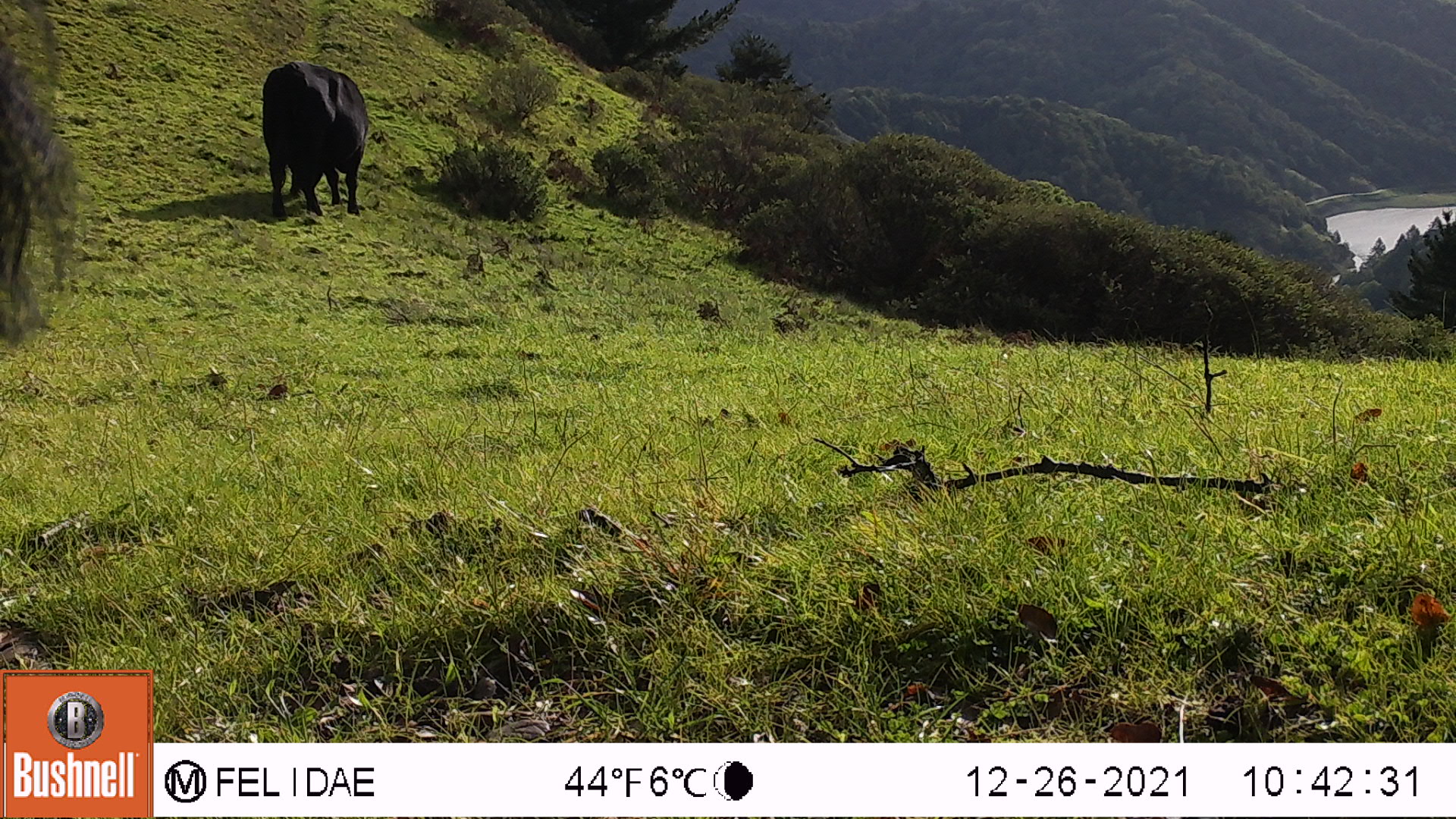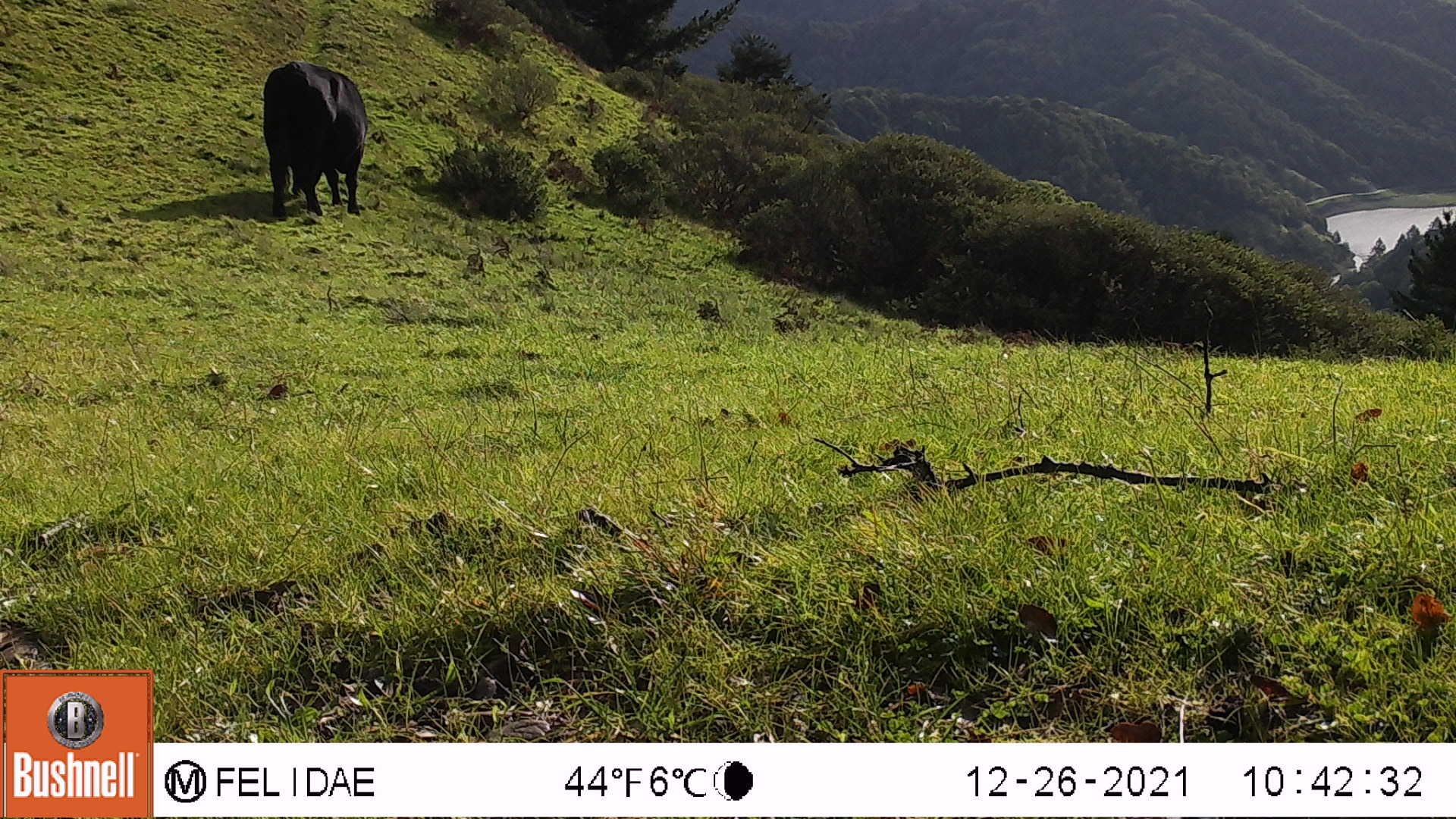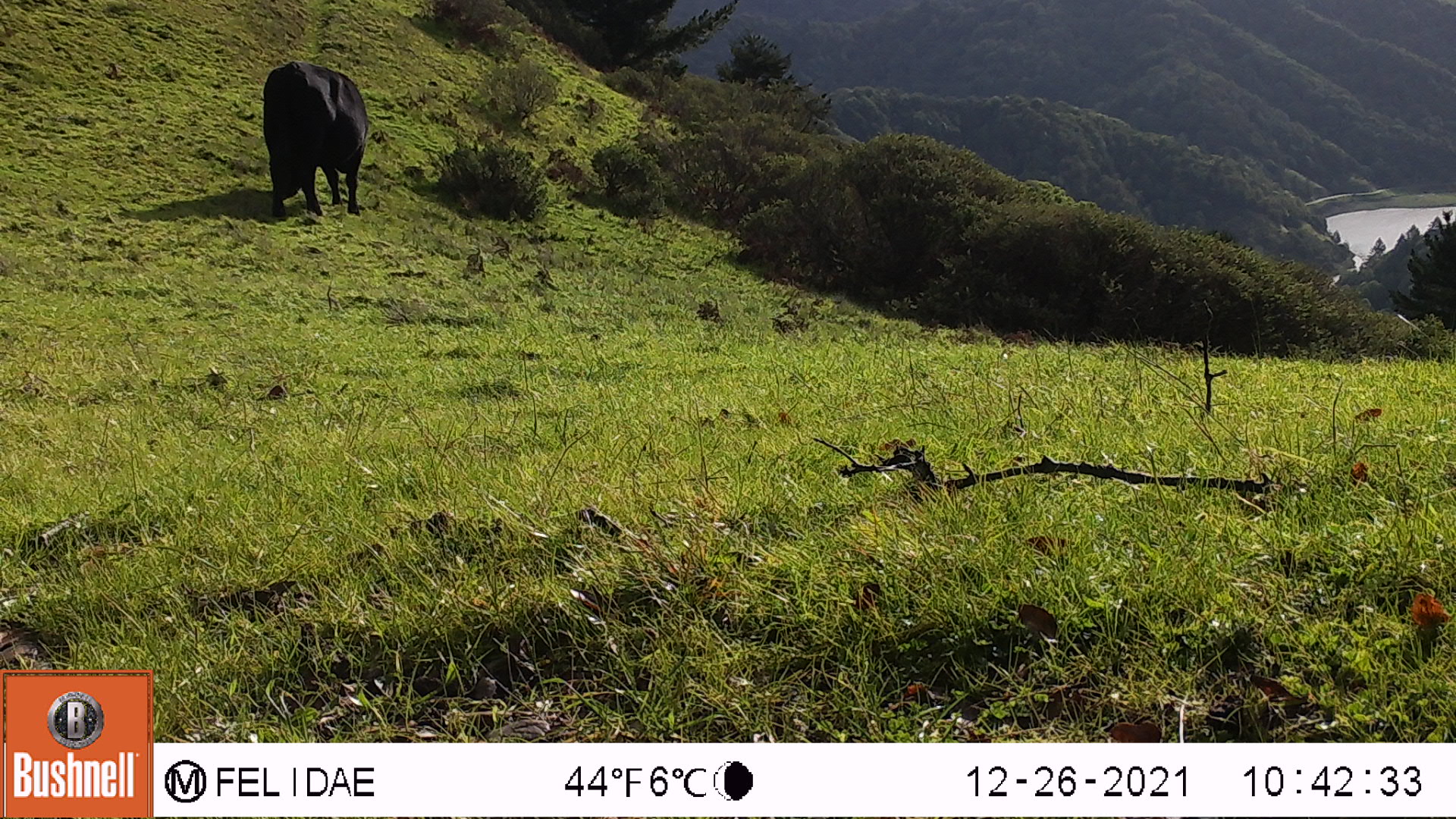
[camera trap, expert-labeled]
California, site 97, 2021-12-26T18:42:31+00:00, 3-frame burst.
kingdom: Animalia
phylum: Chordata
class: Mammalia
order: Artiodactyla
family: Bovidae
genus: Bos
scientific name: Bos taurus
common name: domestic cattle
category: cattle